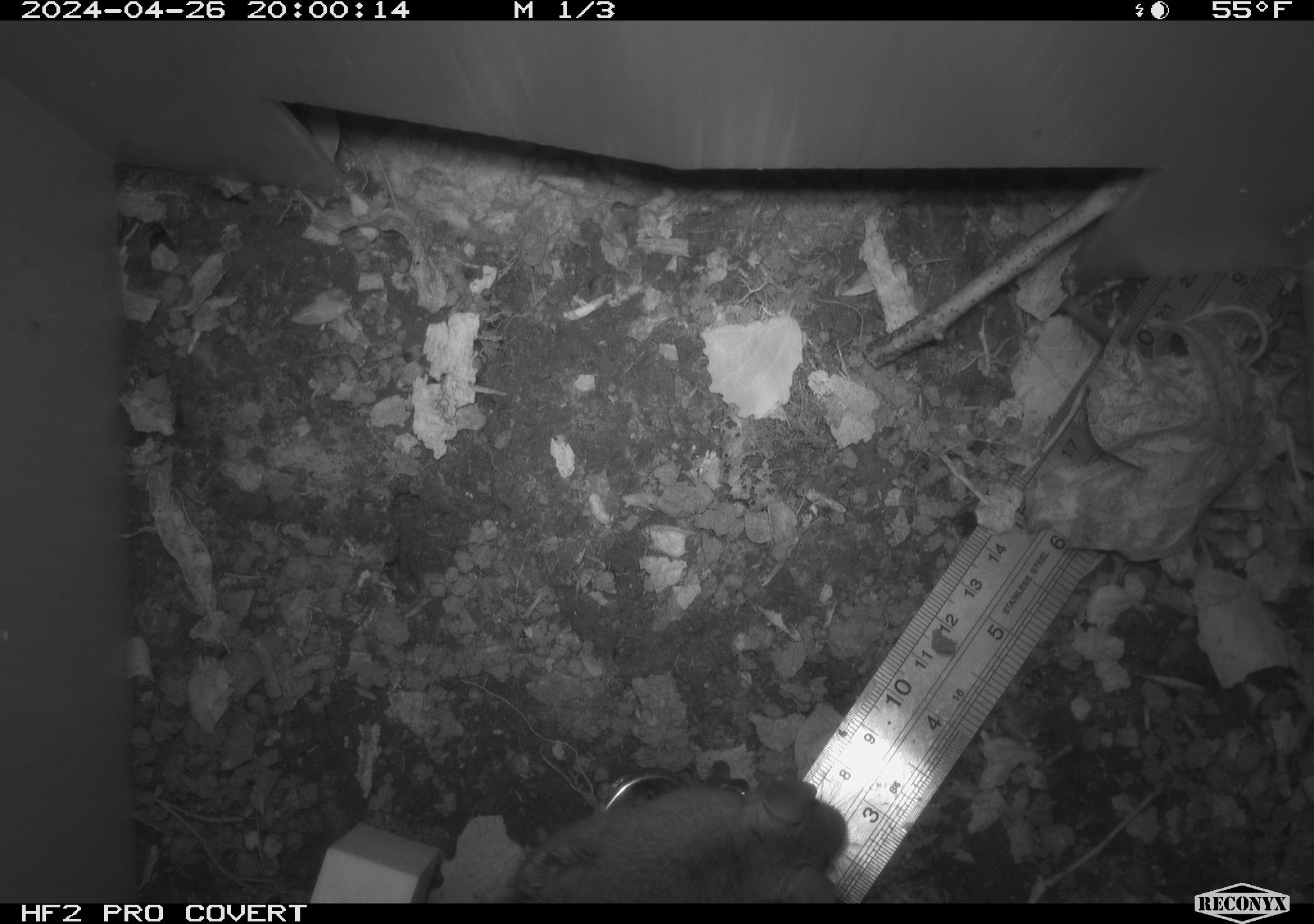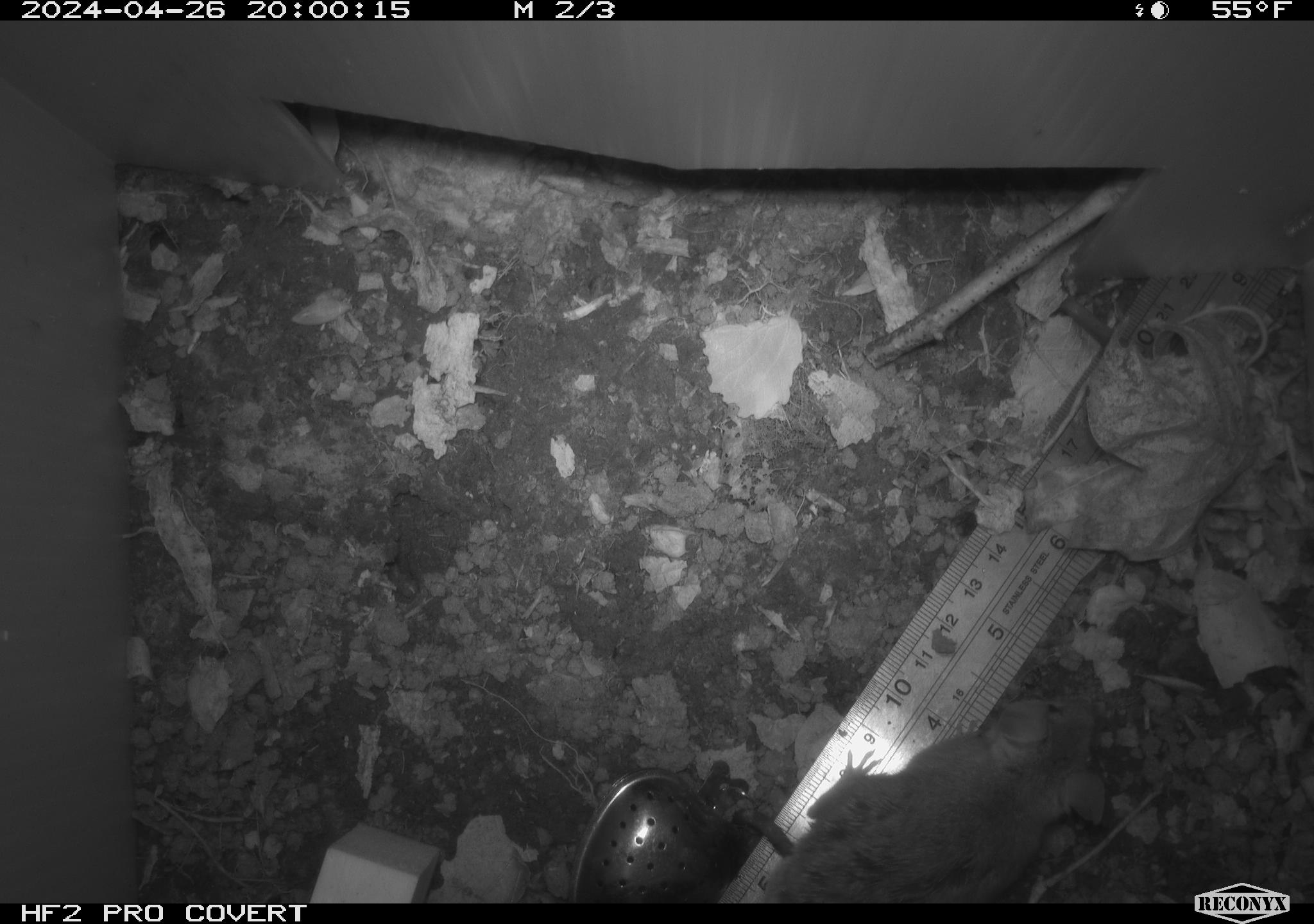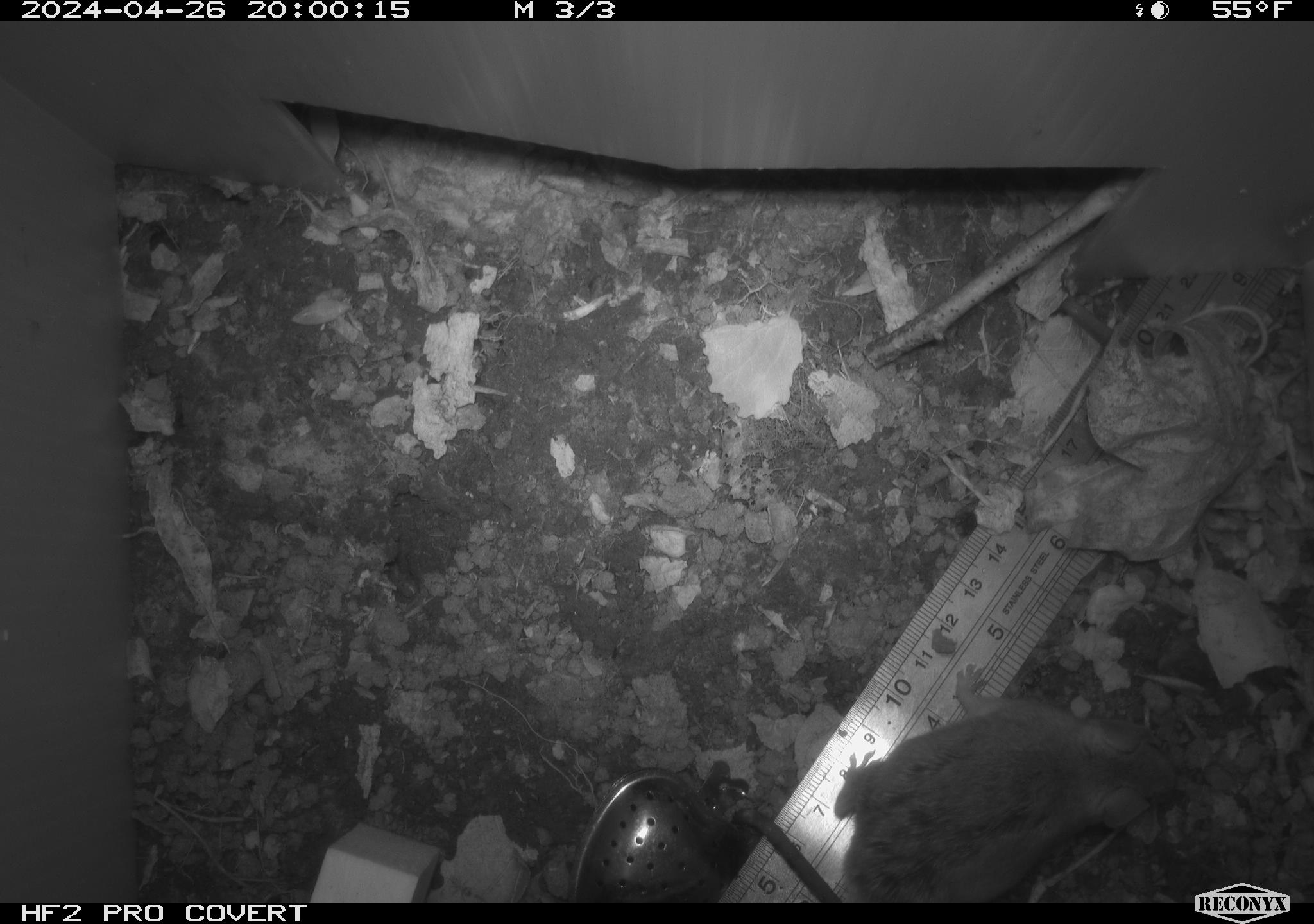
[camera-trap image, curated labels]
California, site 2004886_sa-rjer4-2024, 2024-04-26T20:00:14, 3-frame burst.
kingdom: Animalia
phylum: Chordata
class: Mammalia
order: Rodentia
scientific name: Rodentia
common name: mouse species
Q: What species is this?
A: Mouse species (Rodentia).